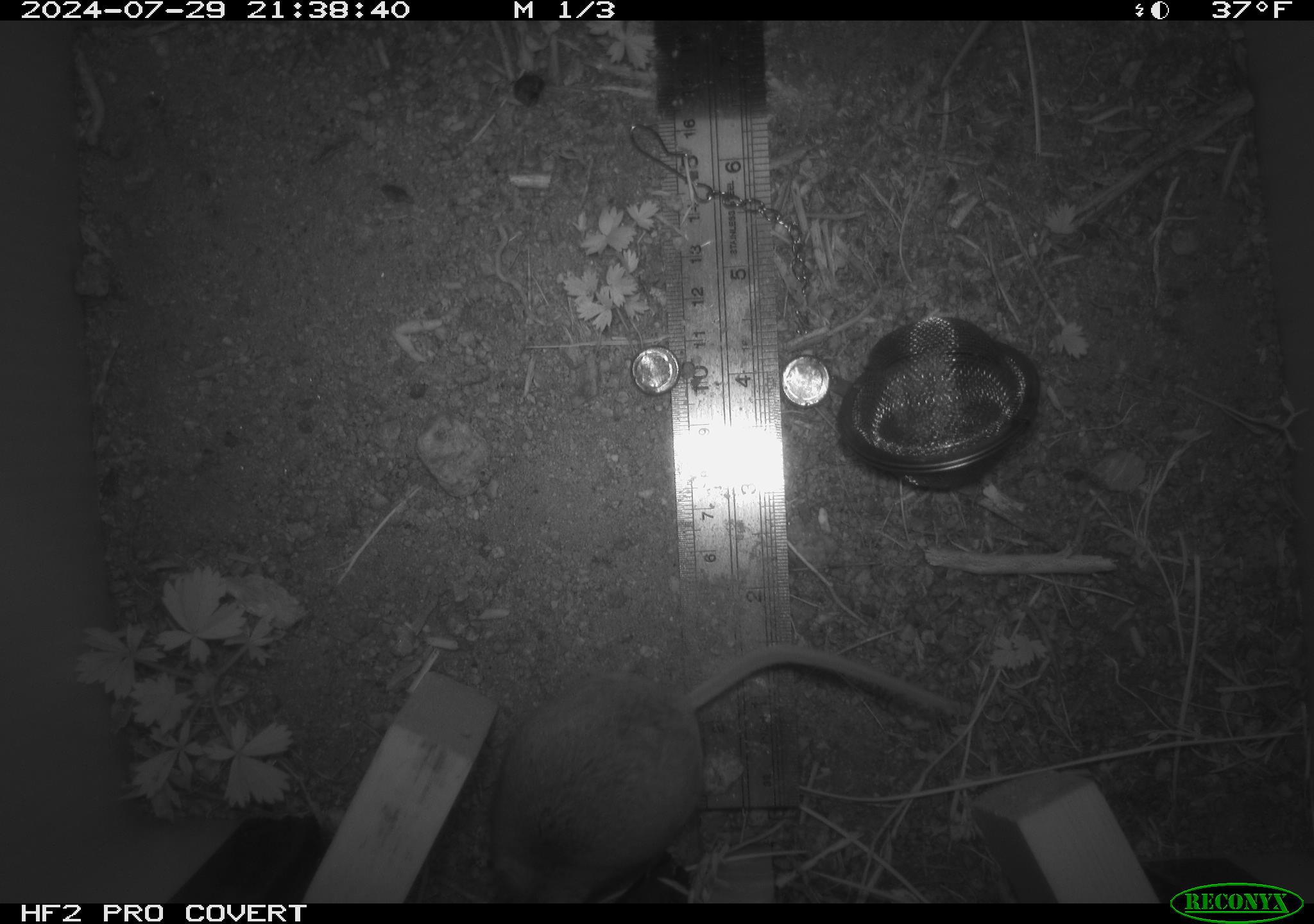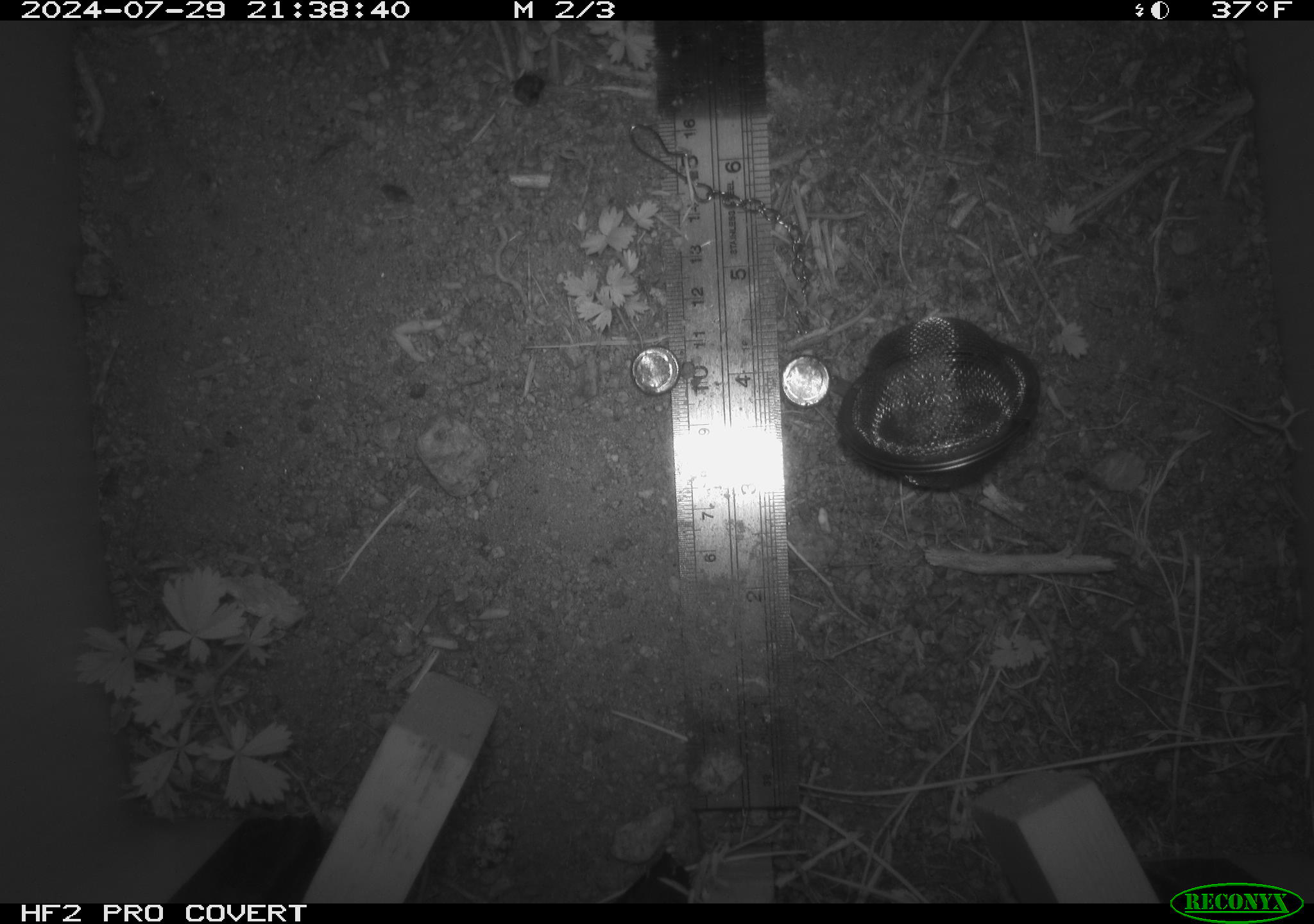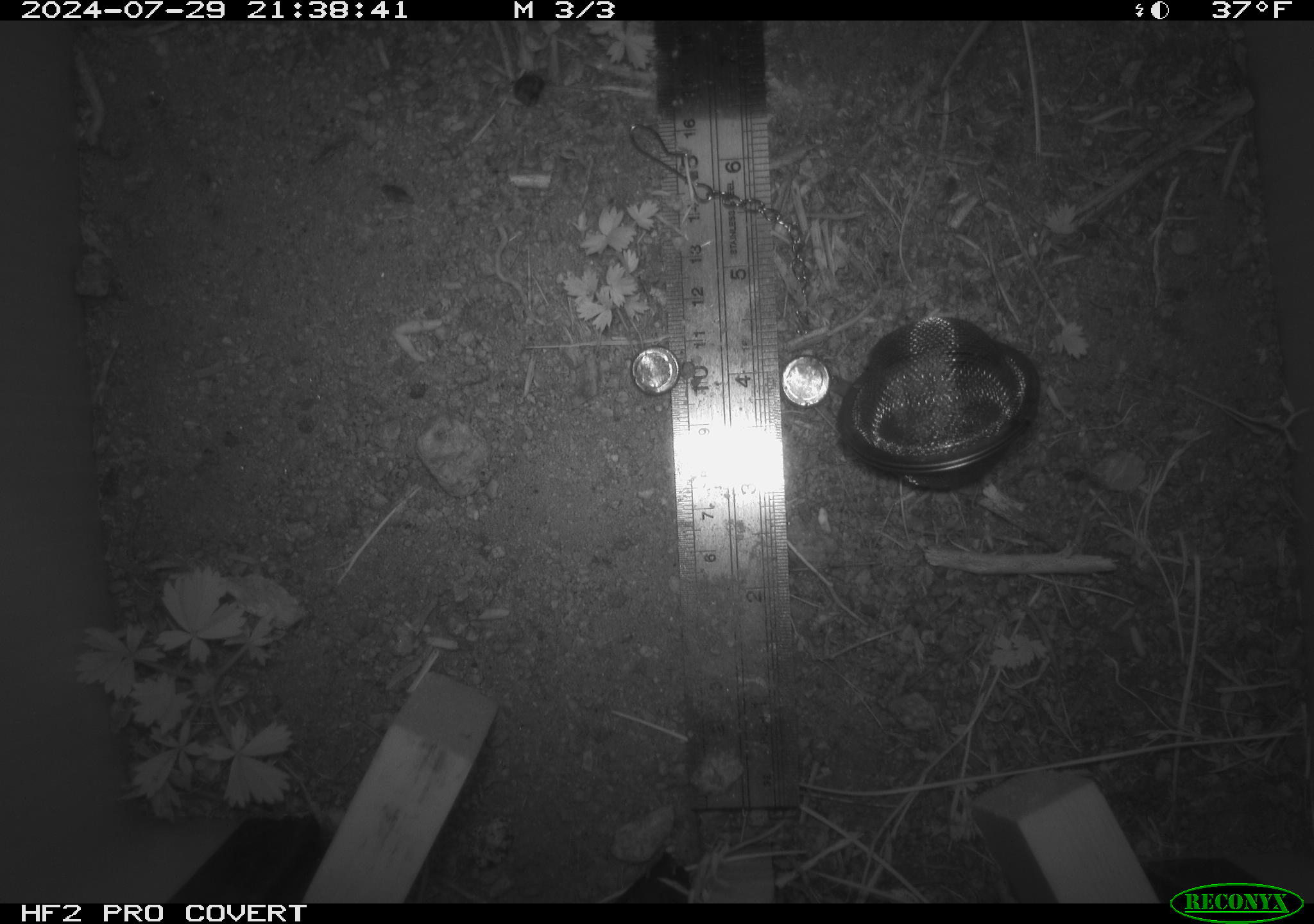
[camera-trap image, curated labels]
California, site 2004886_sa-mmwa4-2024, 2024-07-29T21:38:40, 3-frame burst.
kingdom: Animalia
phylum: Chordata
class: Mammalia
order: Rodentia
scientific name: Rodentia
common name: mouse species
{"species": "mouse species (Rodentia)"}